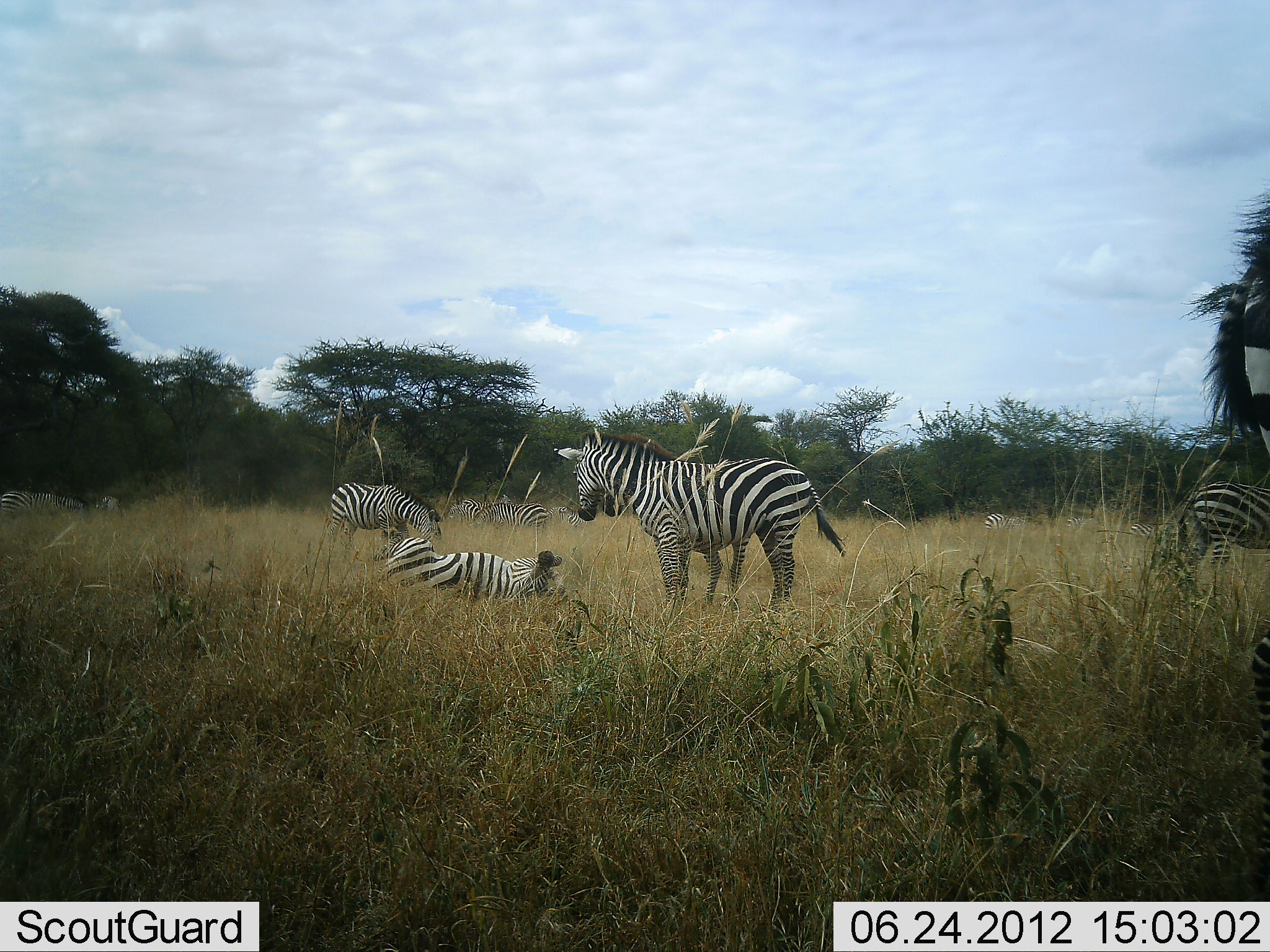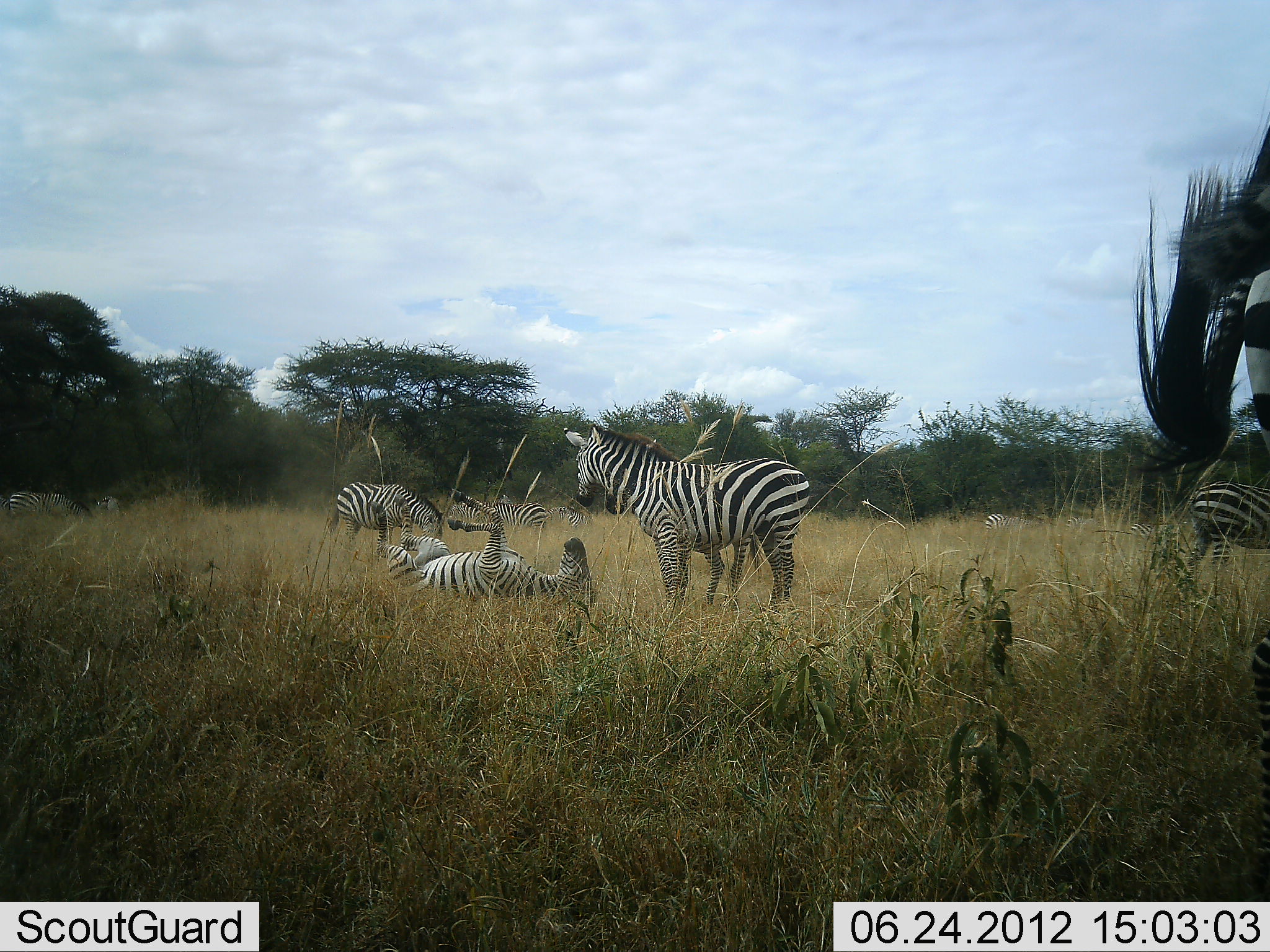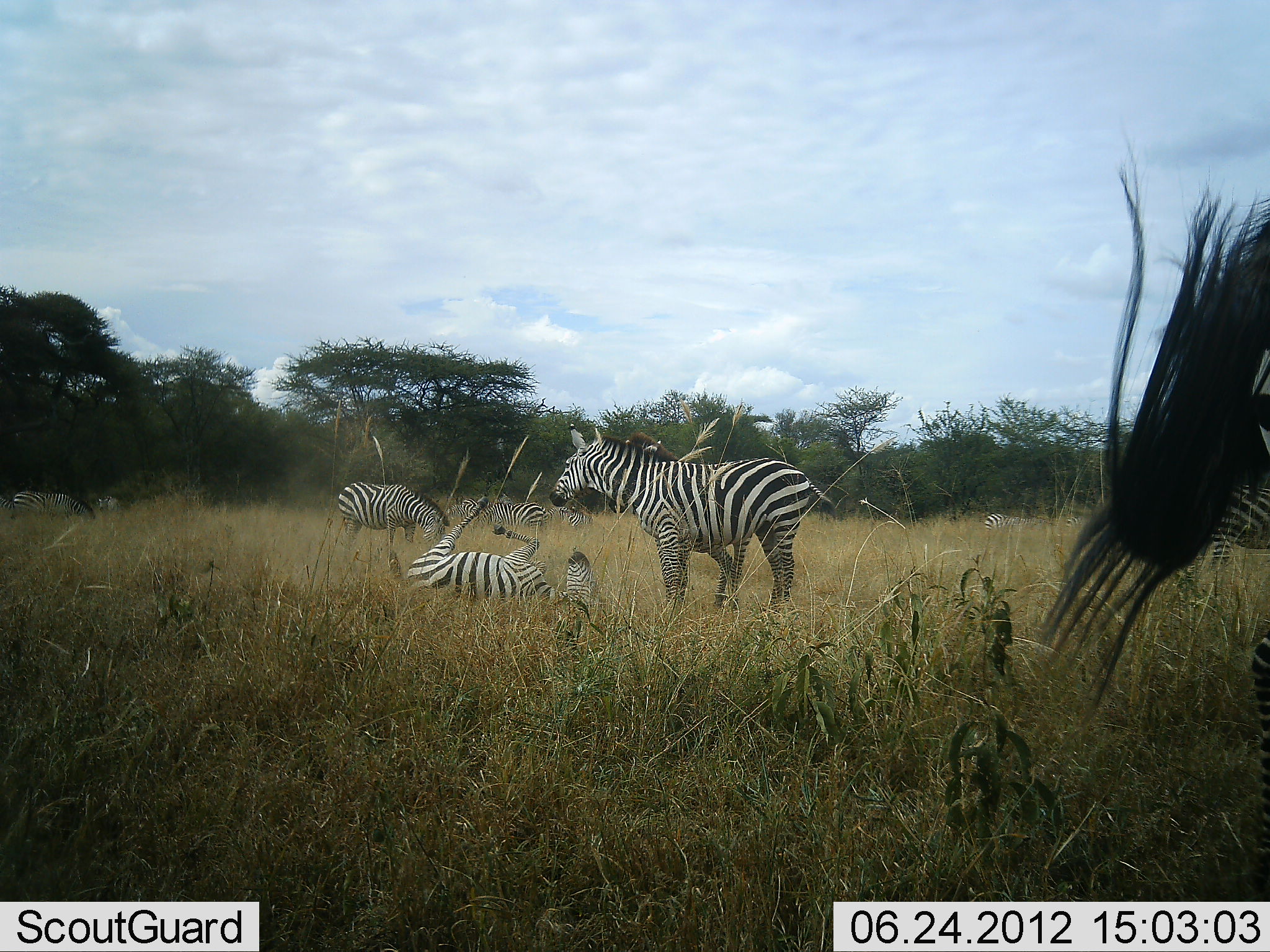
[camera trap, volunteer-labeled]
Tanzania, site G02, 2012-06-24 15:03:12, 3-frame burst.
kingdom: Animalia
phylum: Chordata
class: Mammalia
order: Perissodactyla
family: Equidae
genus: Equus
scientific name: Equus quagga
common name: plains zebra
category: zebra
Zebra (plains zebra) (Equus quagga), count 10. Behavior (volunteer vote fractions): standing 70%, resting 40%, moving 50%, interacting 70%. Young present (vote fraction): 0%. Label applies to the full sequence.